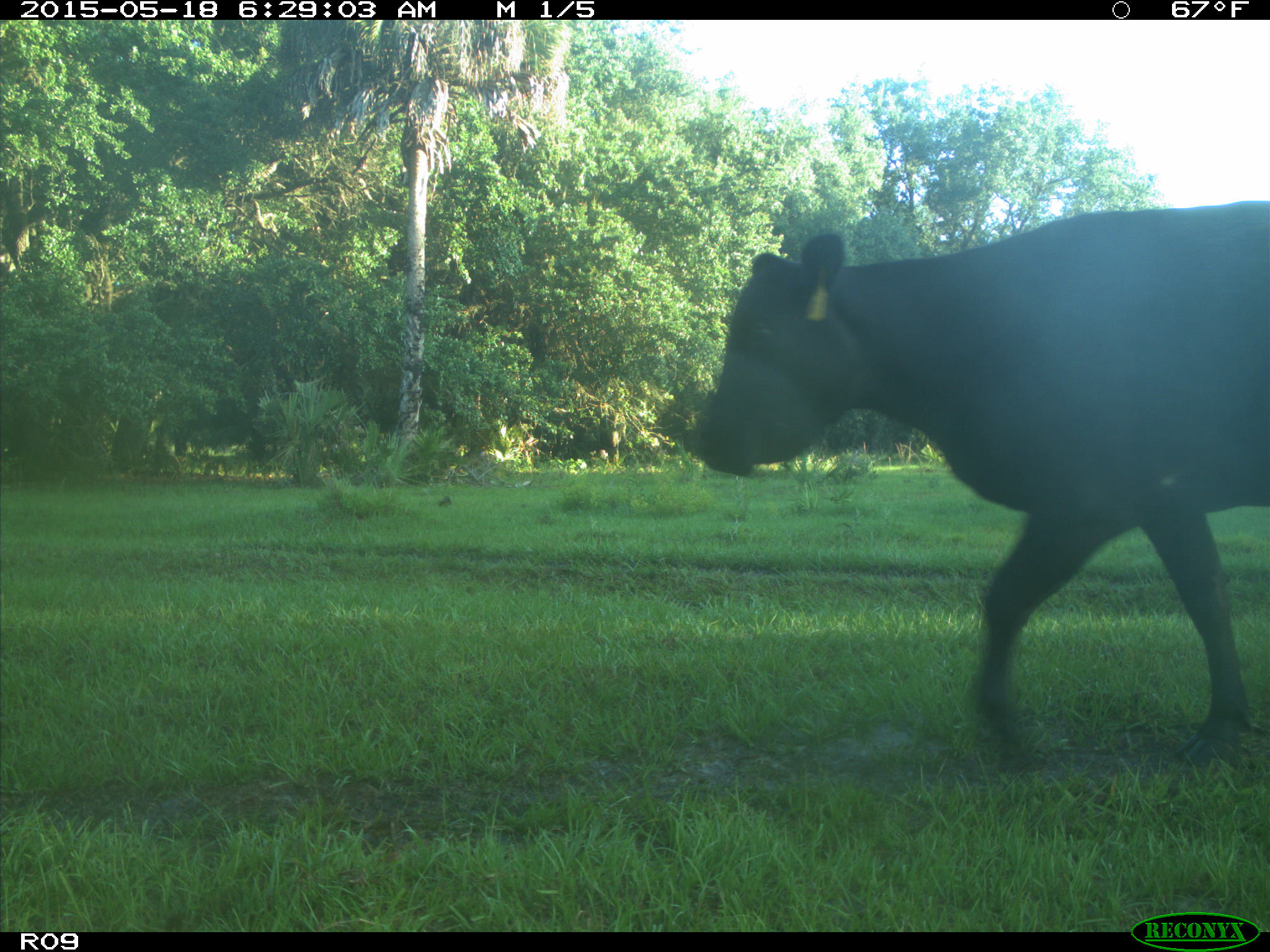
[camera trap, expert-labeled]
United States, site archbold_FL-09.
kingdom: Animalia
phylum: Chordata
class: Mammalia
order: Artiodactyla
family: Bovidae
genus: Bos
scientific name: Bos taurus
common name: domestic cow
Bos taurus (domestic cow).